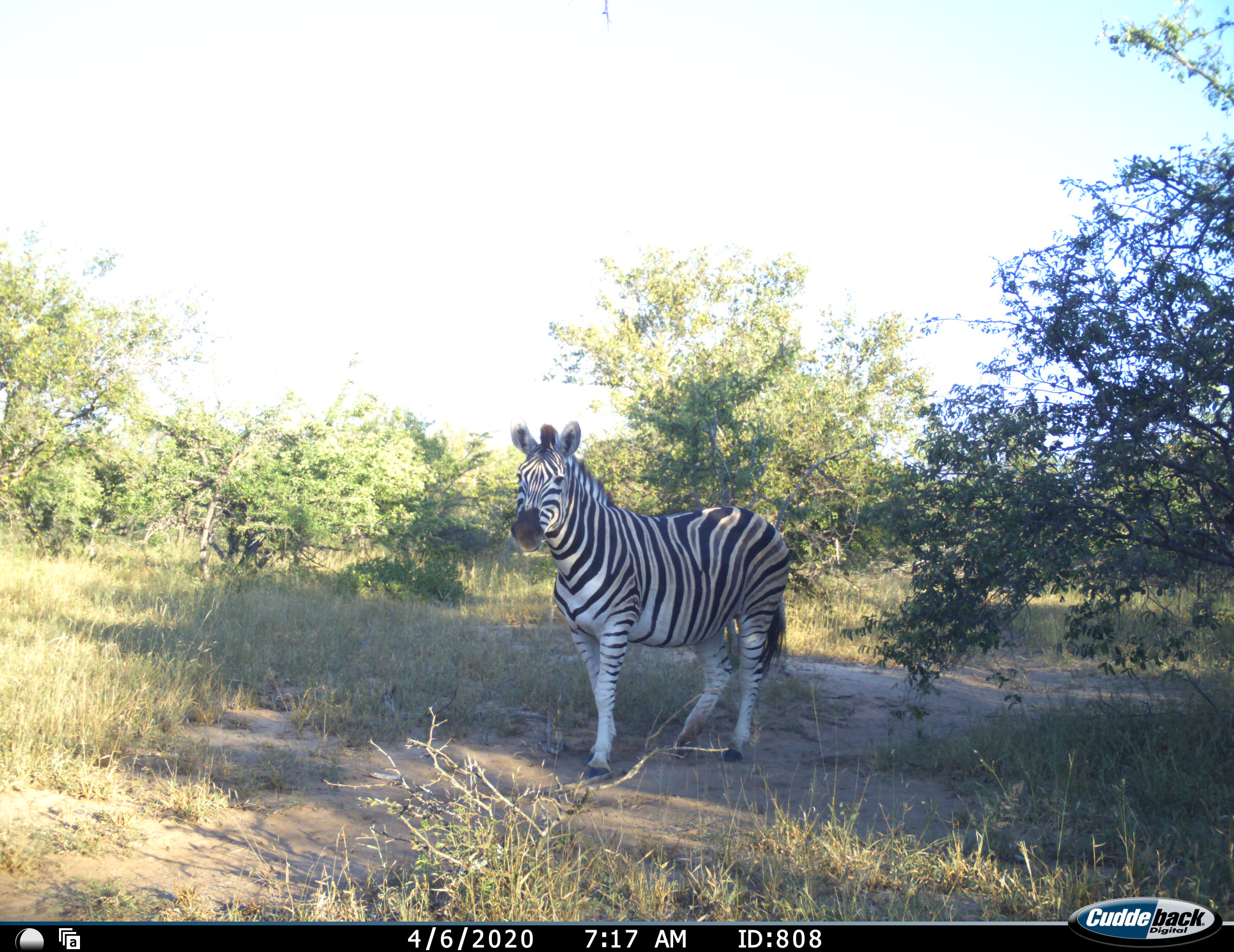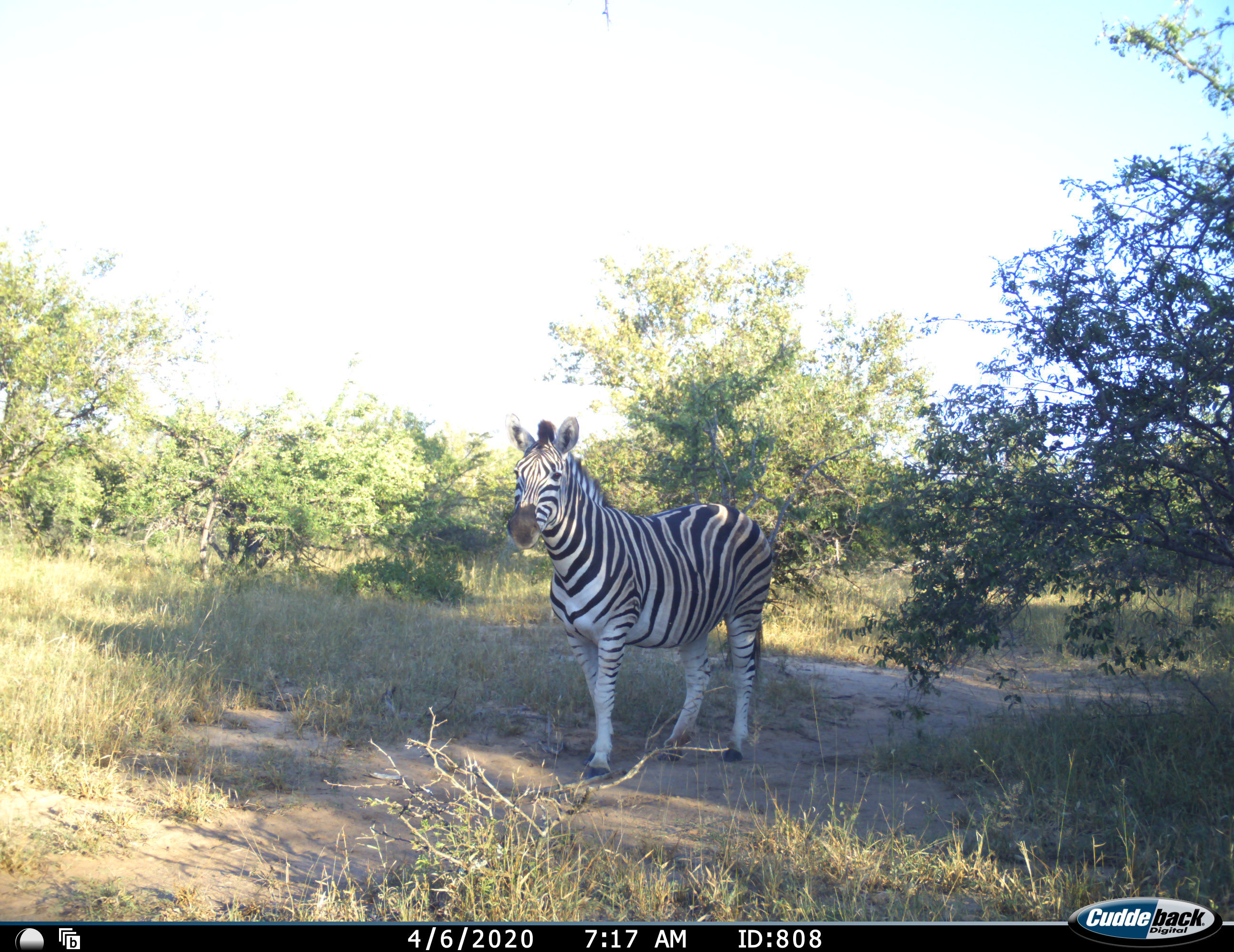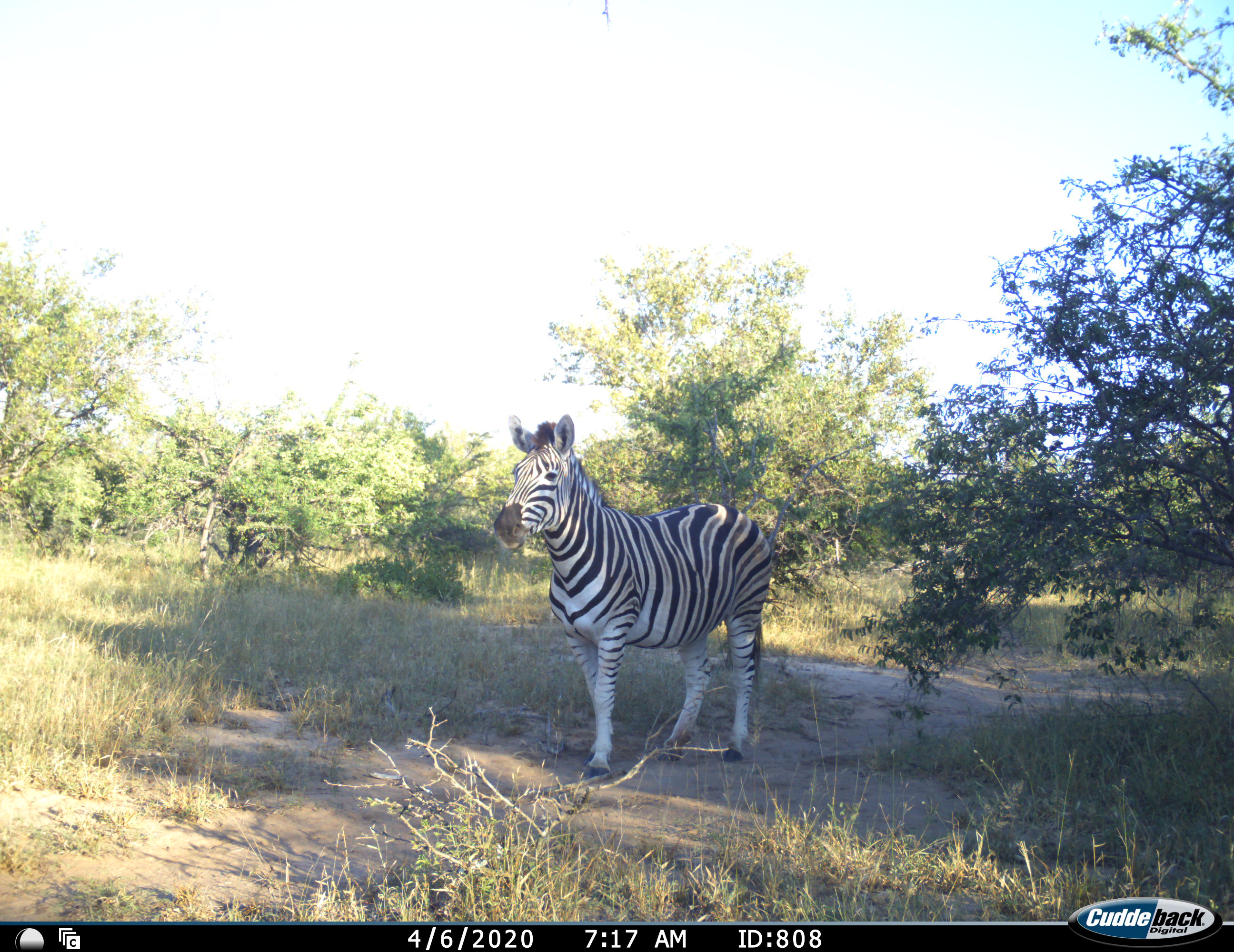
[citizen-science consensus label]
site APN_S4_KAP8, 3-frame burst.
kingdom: Animalia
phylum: Chordata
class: Mammalia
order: Perissodactyla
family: Equidae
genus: Equus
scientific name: Equus quagga burchellii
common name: burchell's zebra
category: zebraburchells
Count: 1.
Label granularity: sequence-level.